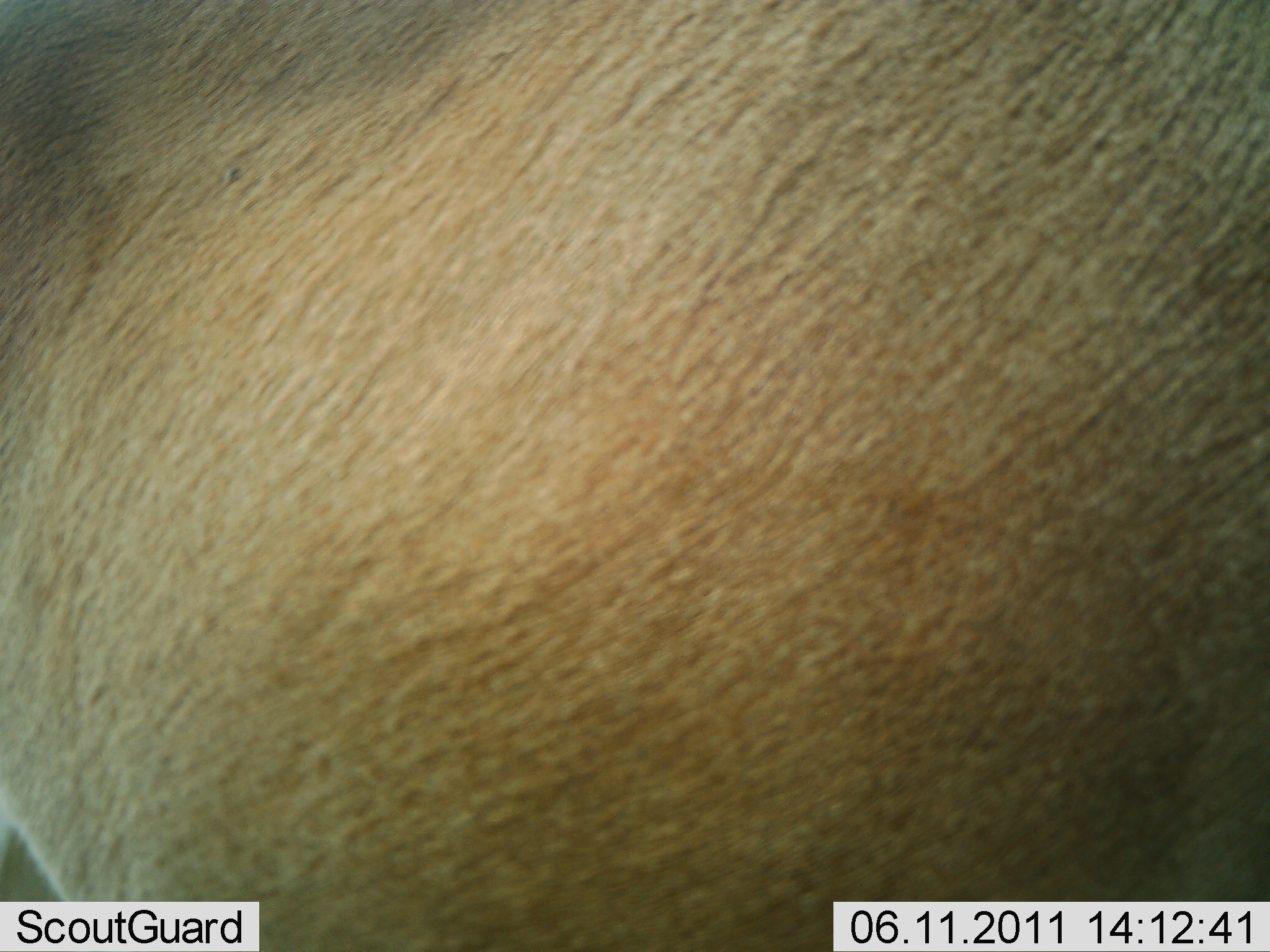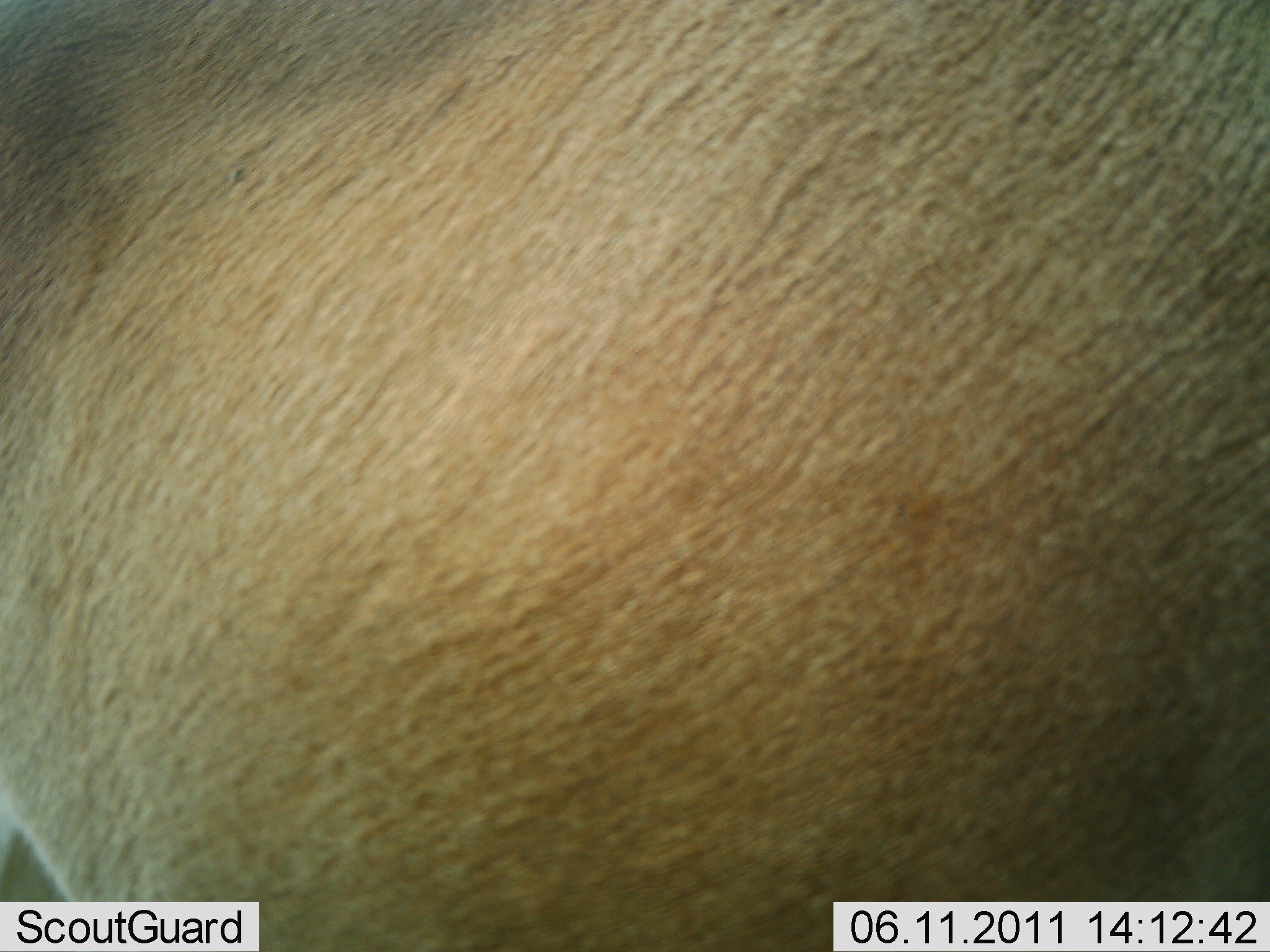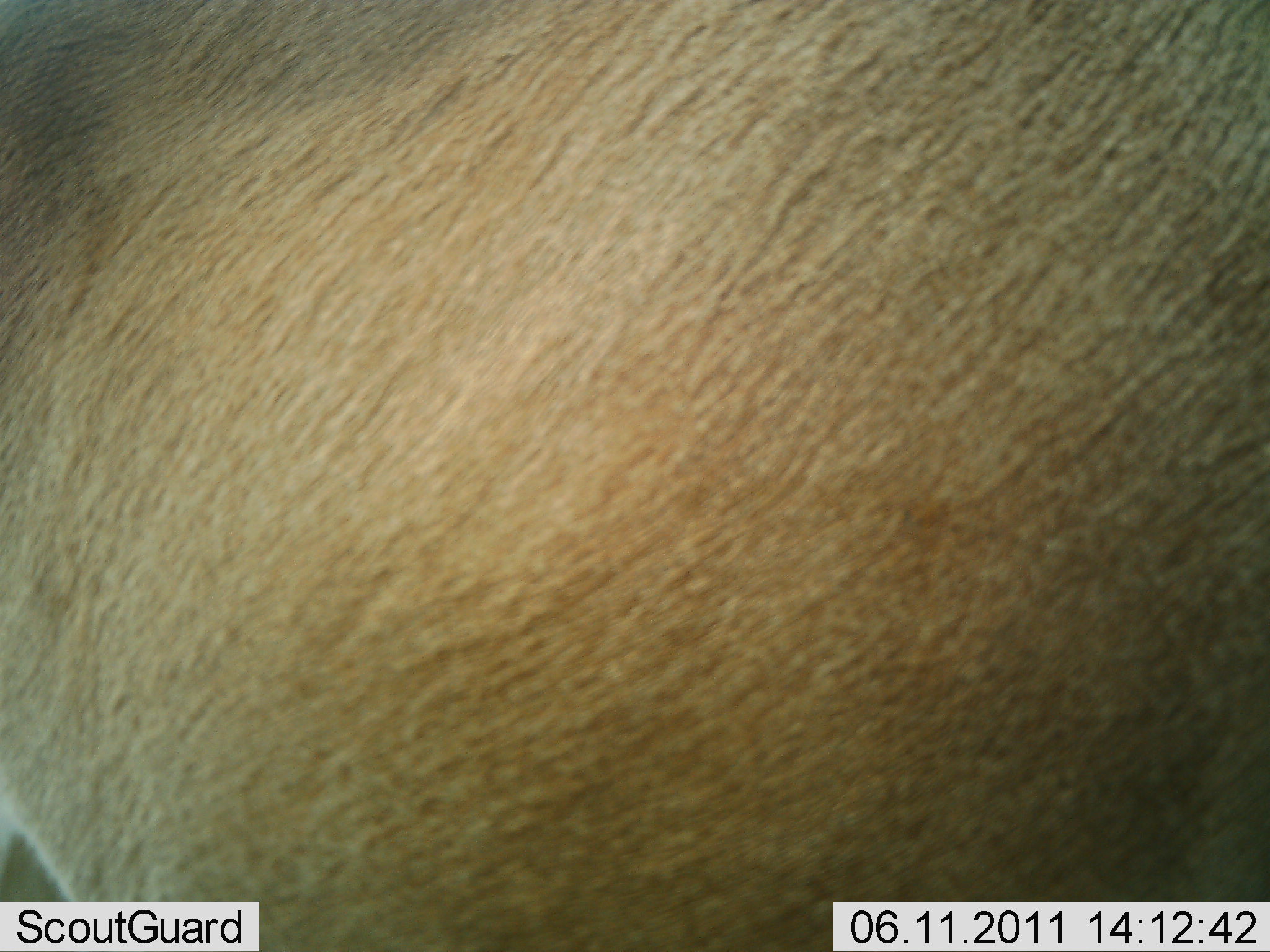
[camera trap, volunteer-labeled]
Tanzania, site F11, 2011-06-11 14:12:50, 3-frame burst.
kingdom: Animalia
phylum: Chordata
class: Mammalia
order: Artiodactyla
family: Bovidae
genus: Nanger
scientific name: Nanger granti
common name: grant's gazelle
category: gazellegrants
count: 1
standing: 100%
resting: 0%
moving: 0%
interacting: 0%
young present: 0%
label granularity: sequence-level